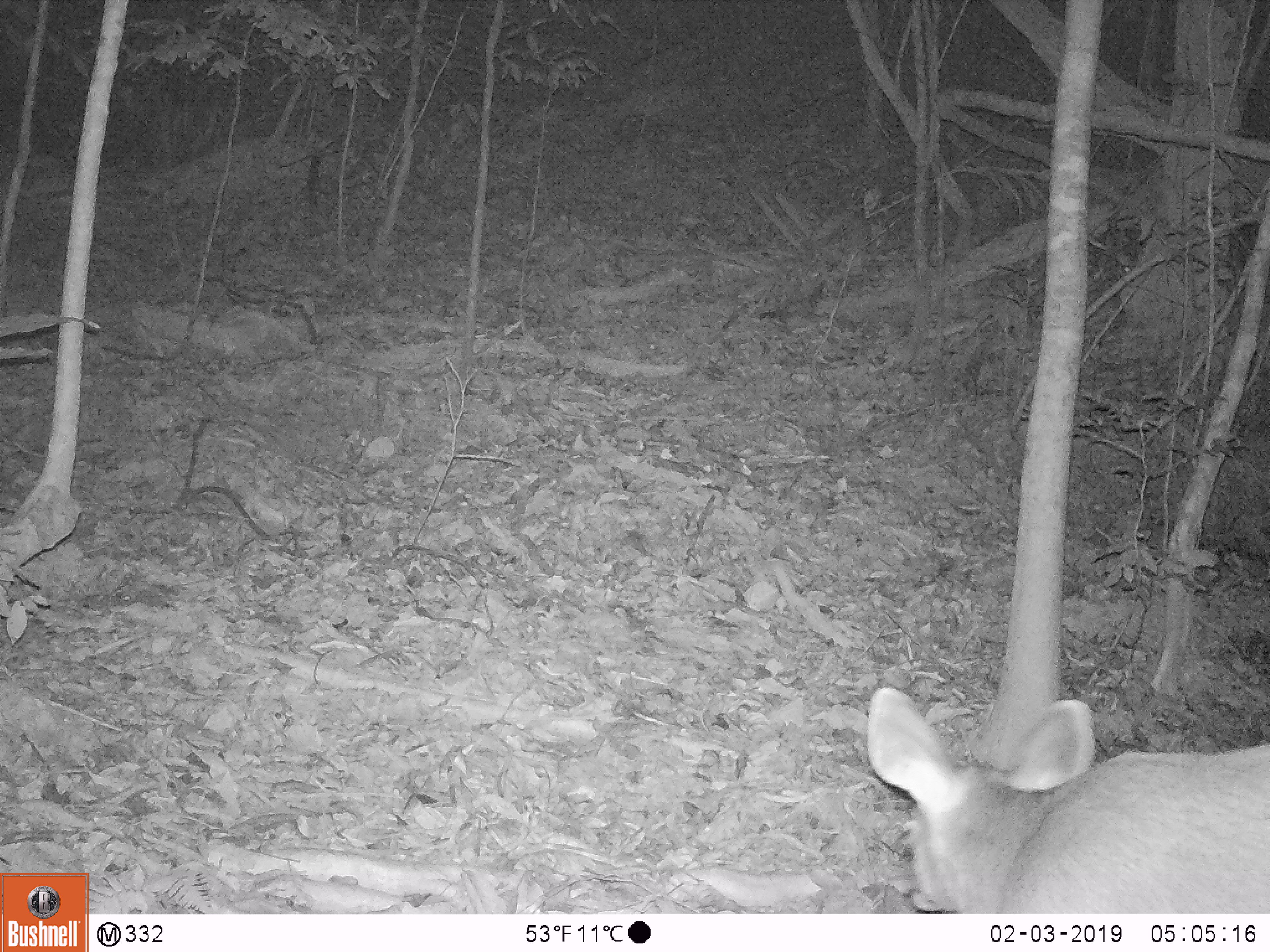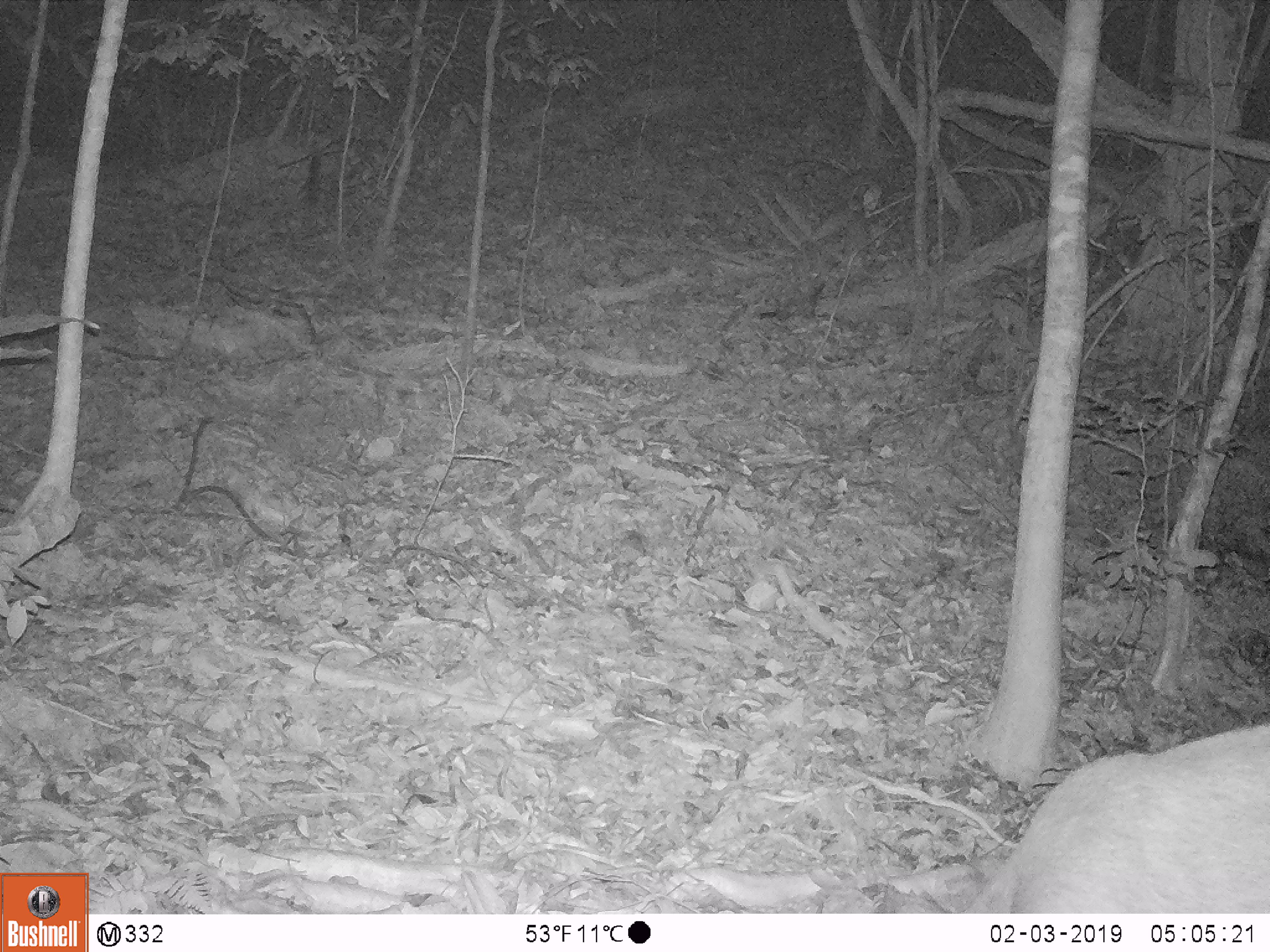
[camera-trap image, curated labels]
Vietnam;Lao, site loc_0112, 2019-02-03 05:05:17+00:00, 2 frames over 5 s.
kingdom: Animalia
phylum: Chordata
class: Mammalia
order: Artiodactyla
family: Cervidae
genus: Rusa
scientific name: Rusa unicolor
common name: sambar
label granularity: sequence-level